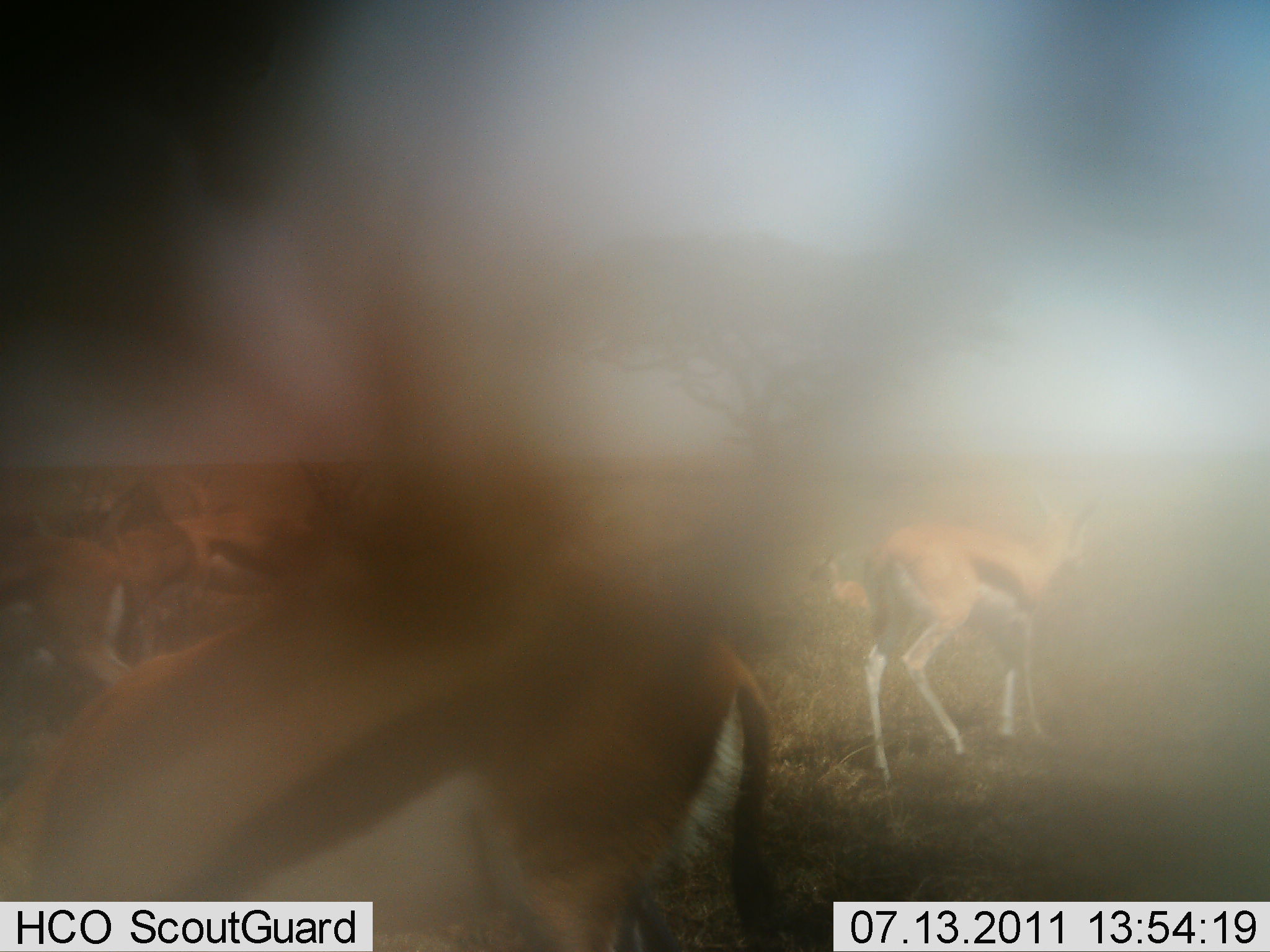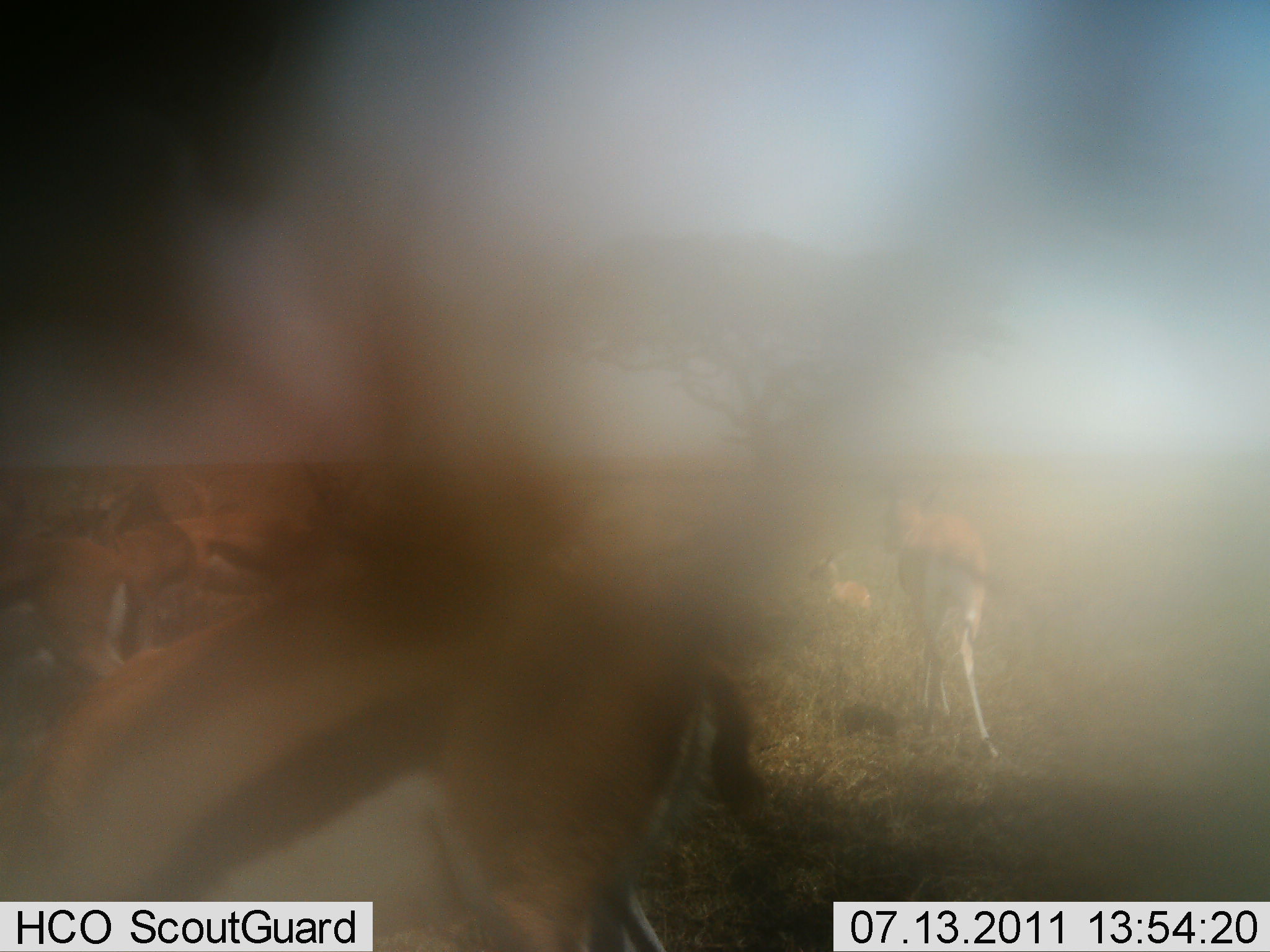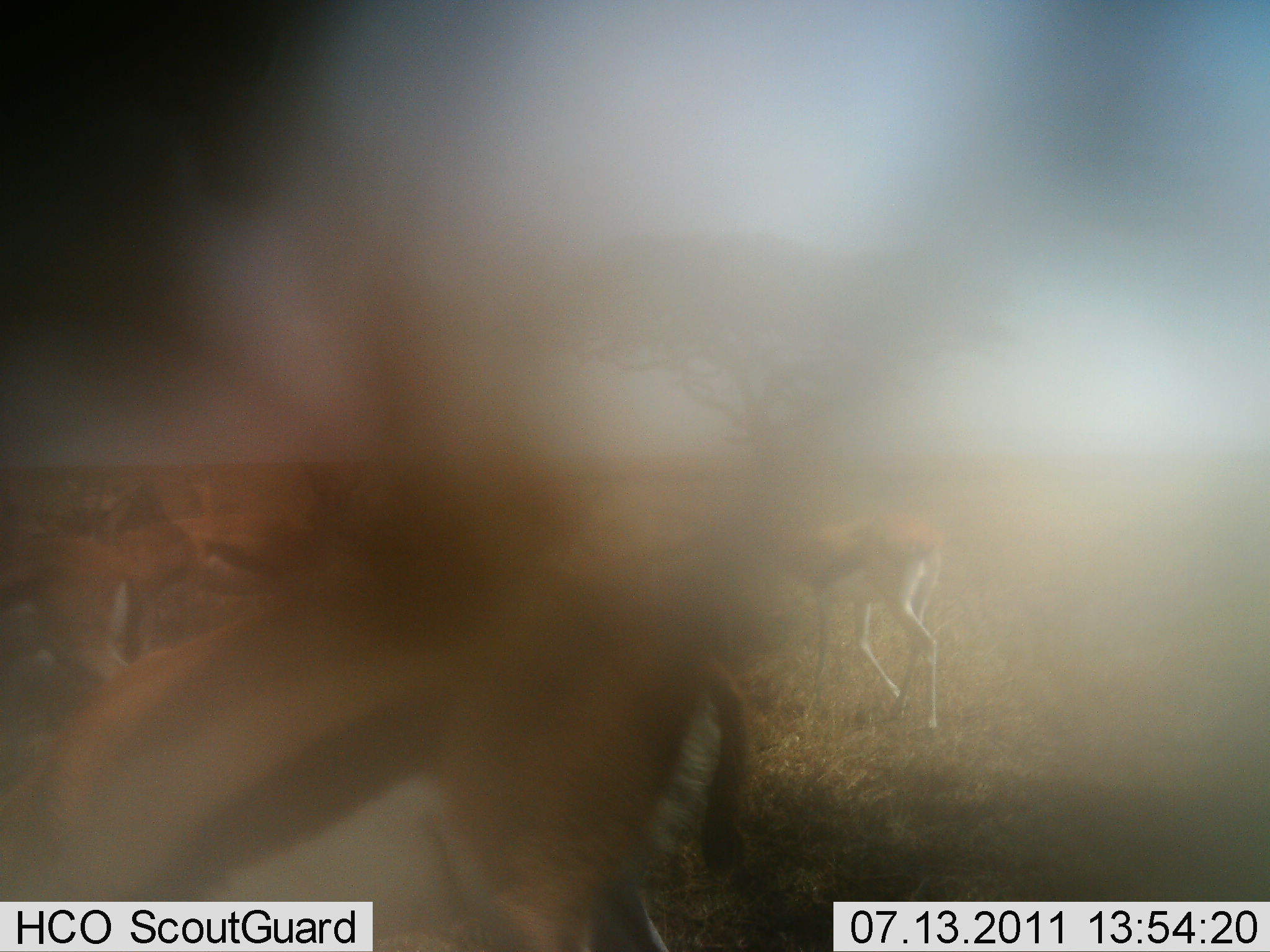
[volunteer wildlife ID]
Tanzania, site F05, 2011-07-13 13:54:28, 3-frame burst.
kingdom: Animalia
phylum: Chordata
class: Mammalia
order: Artiodactyla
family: Bovidae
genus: Eudorcas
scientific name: Eudorcas thomsonii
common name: thomson's gazelle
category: gazellethomsons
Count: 5.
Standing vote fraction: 83%.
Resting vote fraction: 25%.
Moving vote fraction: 58%.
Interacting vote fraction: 0%.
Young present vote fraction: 17%.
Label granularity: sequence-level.